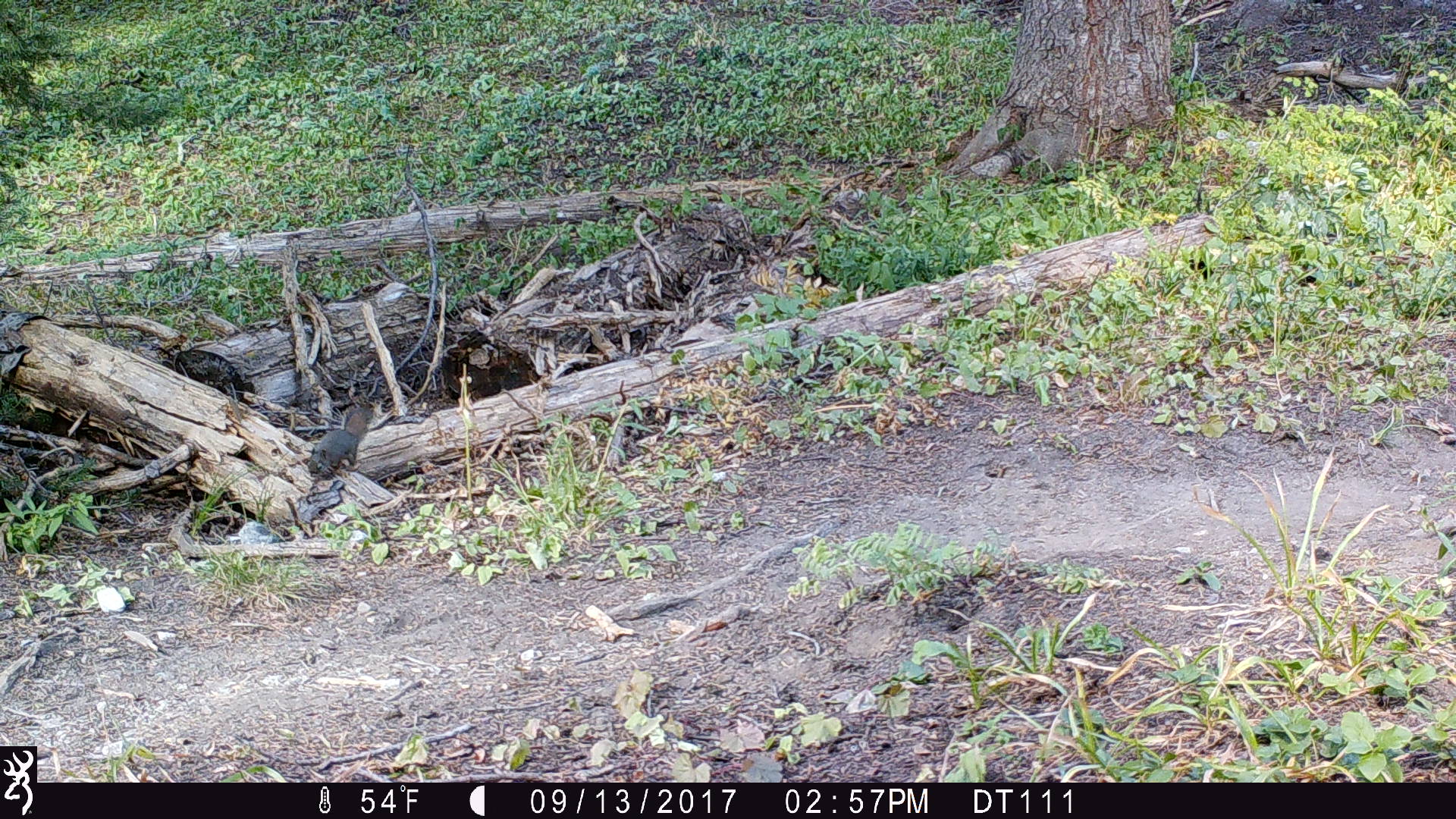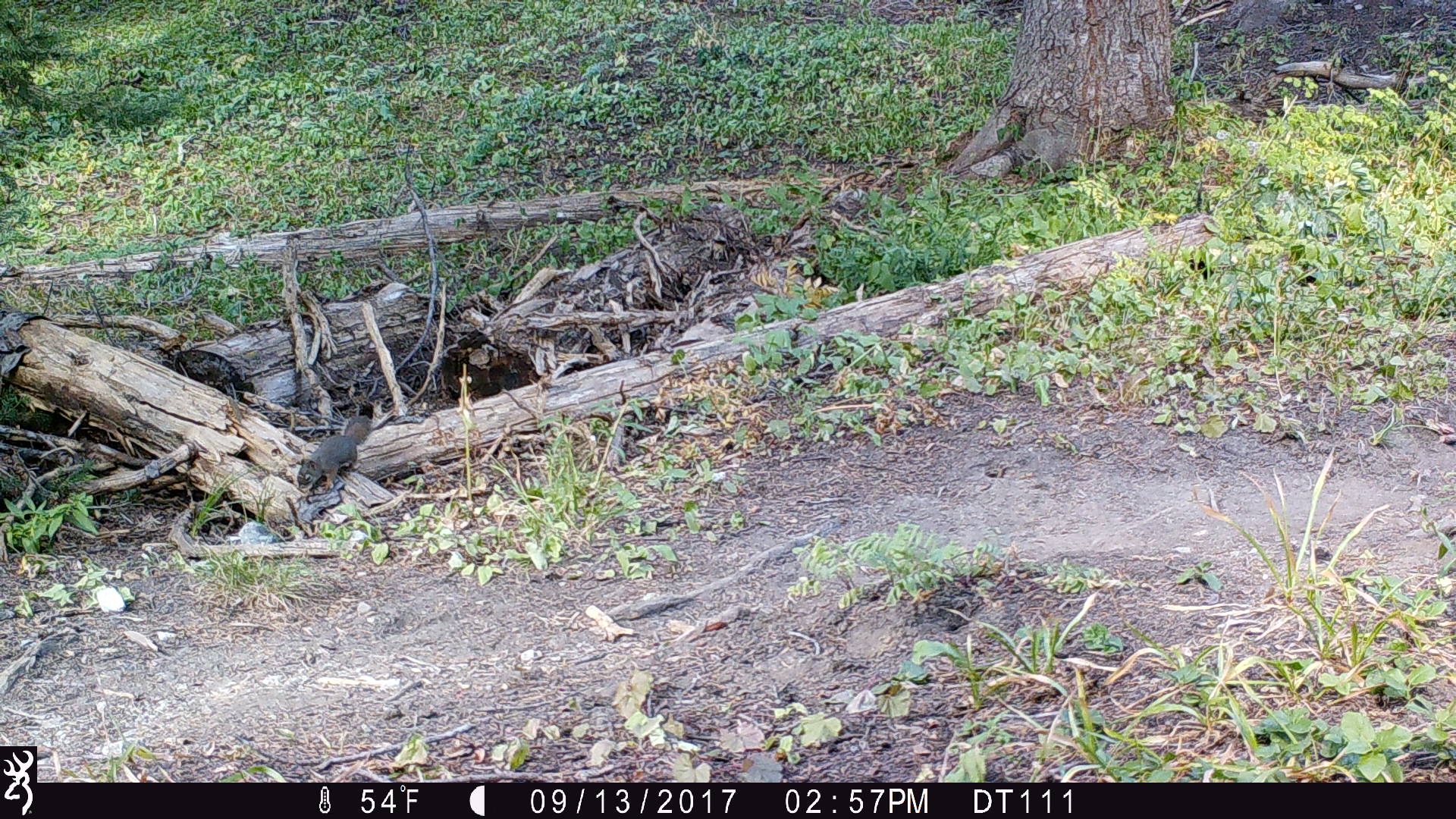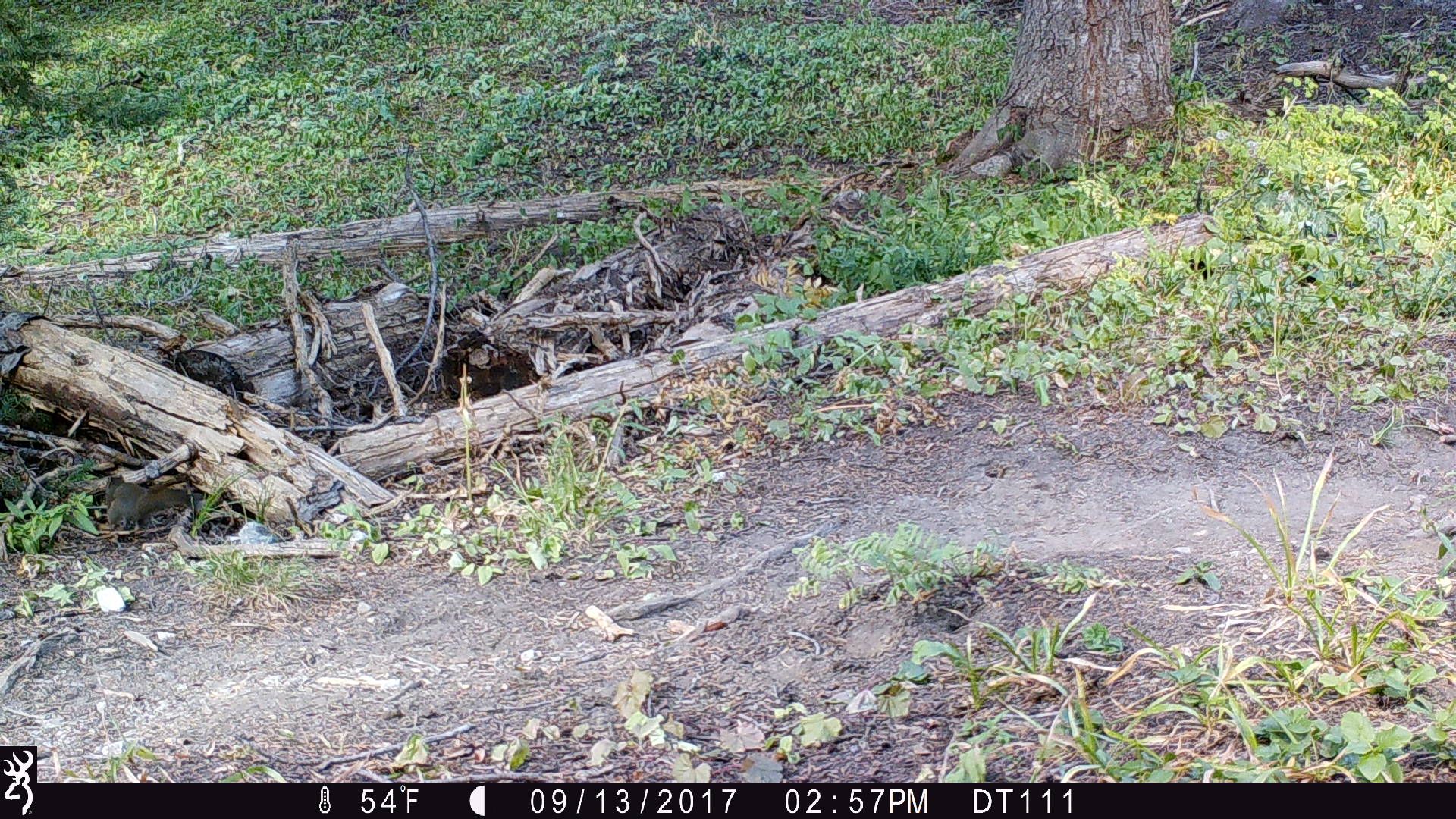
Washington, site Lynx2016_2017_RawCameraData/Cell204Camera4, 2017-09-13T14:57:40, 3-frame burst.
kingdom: Animalia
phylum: Chordata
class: Mammalia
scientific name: Mammalia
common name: small mammal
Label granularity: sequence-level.